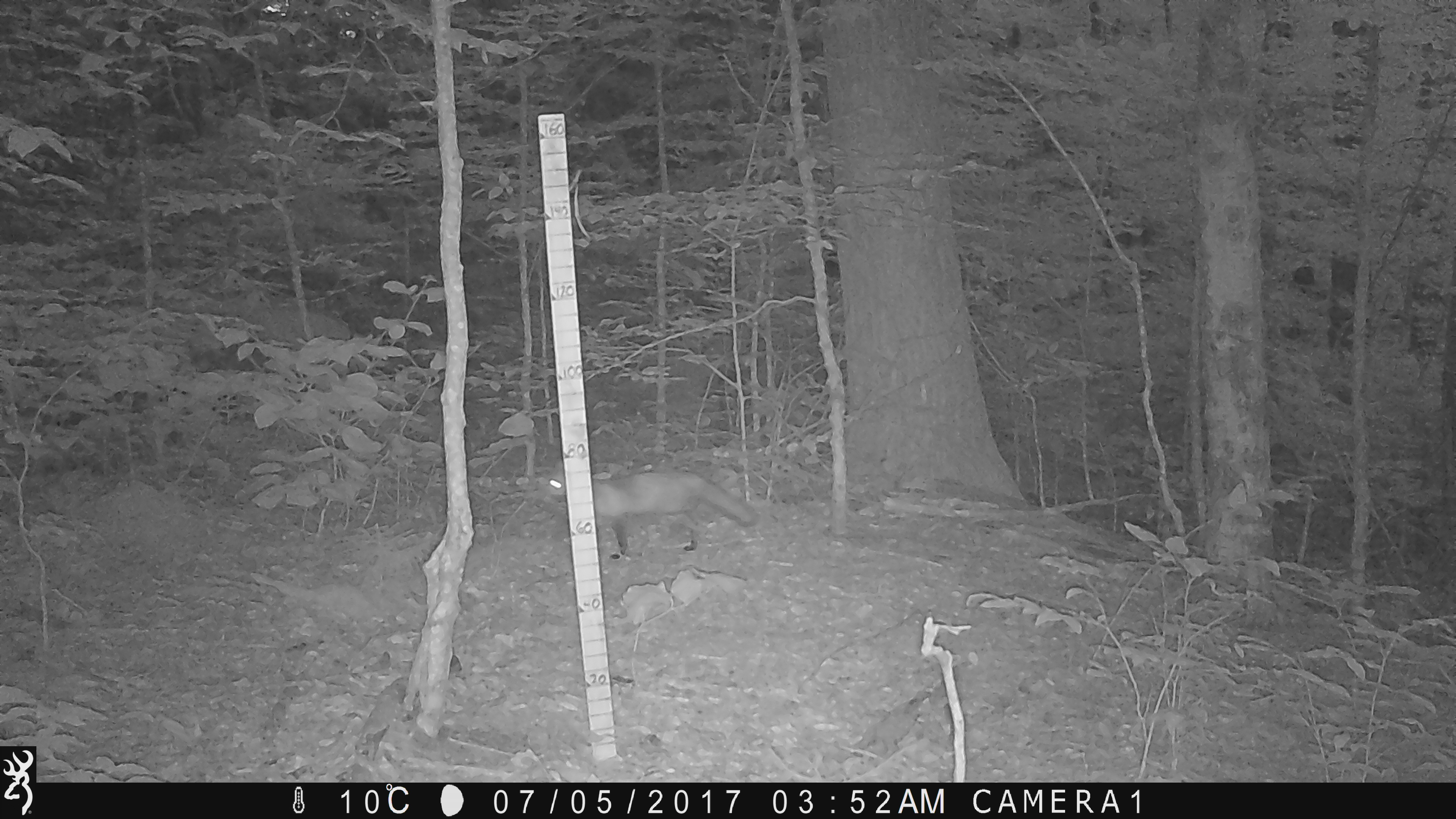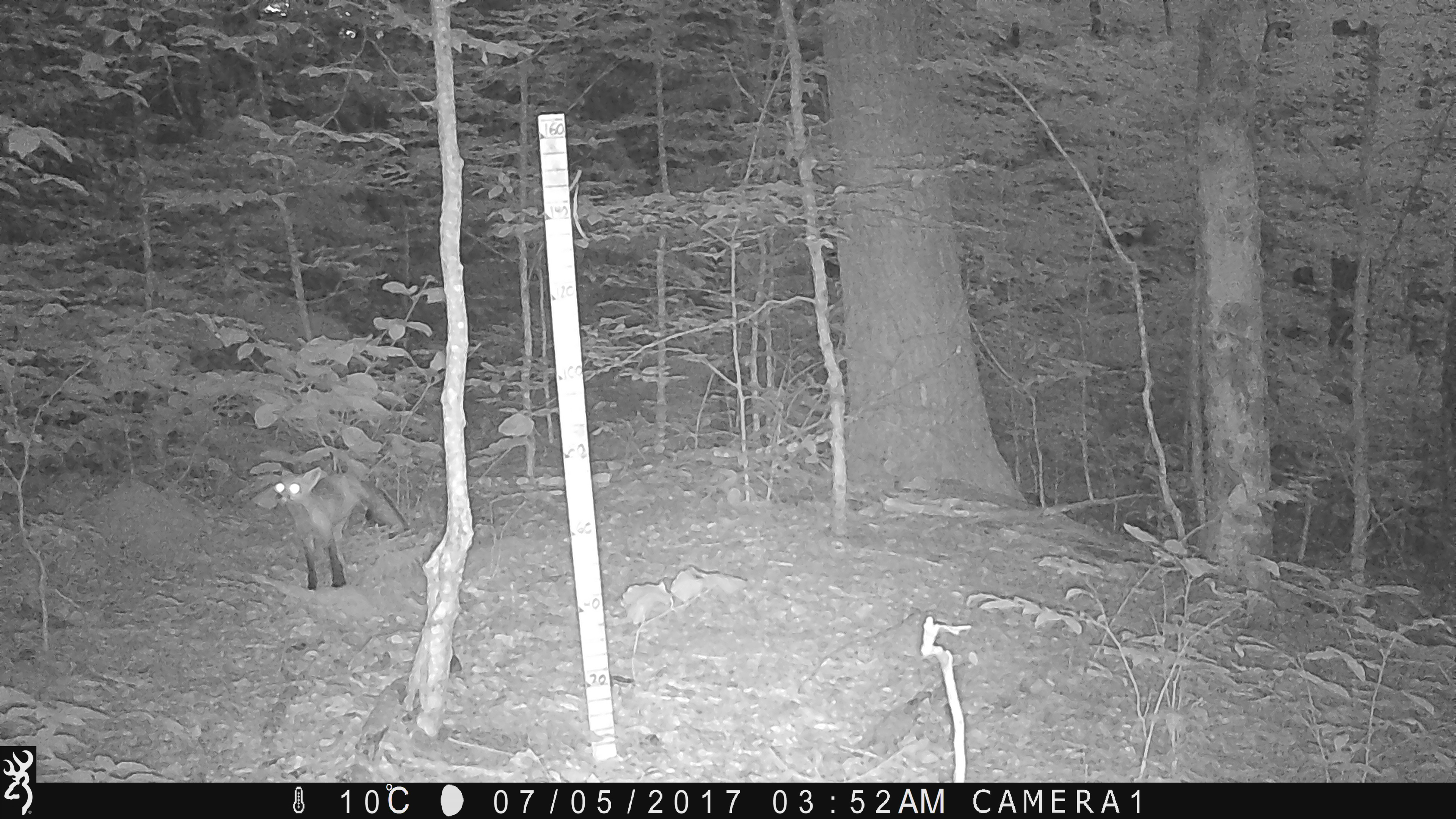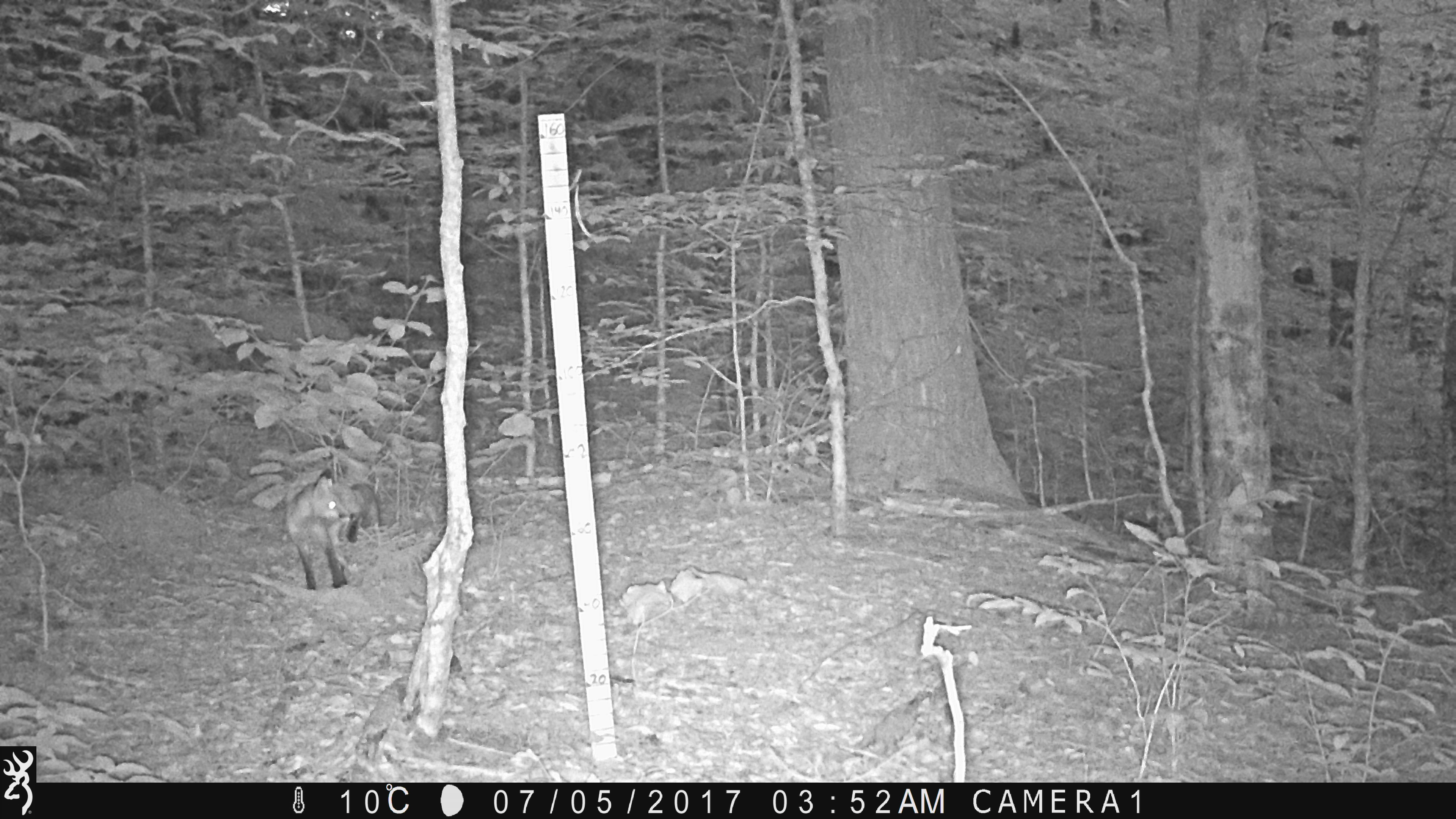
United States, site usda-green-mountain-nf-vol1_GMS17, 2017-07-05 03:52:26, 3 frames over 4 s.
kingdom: Animalia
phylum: Chordata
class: Mammalia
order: Carnivora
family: Canidae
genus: Vulpes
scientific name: Vulpes vulpes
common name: red fox